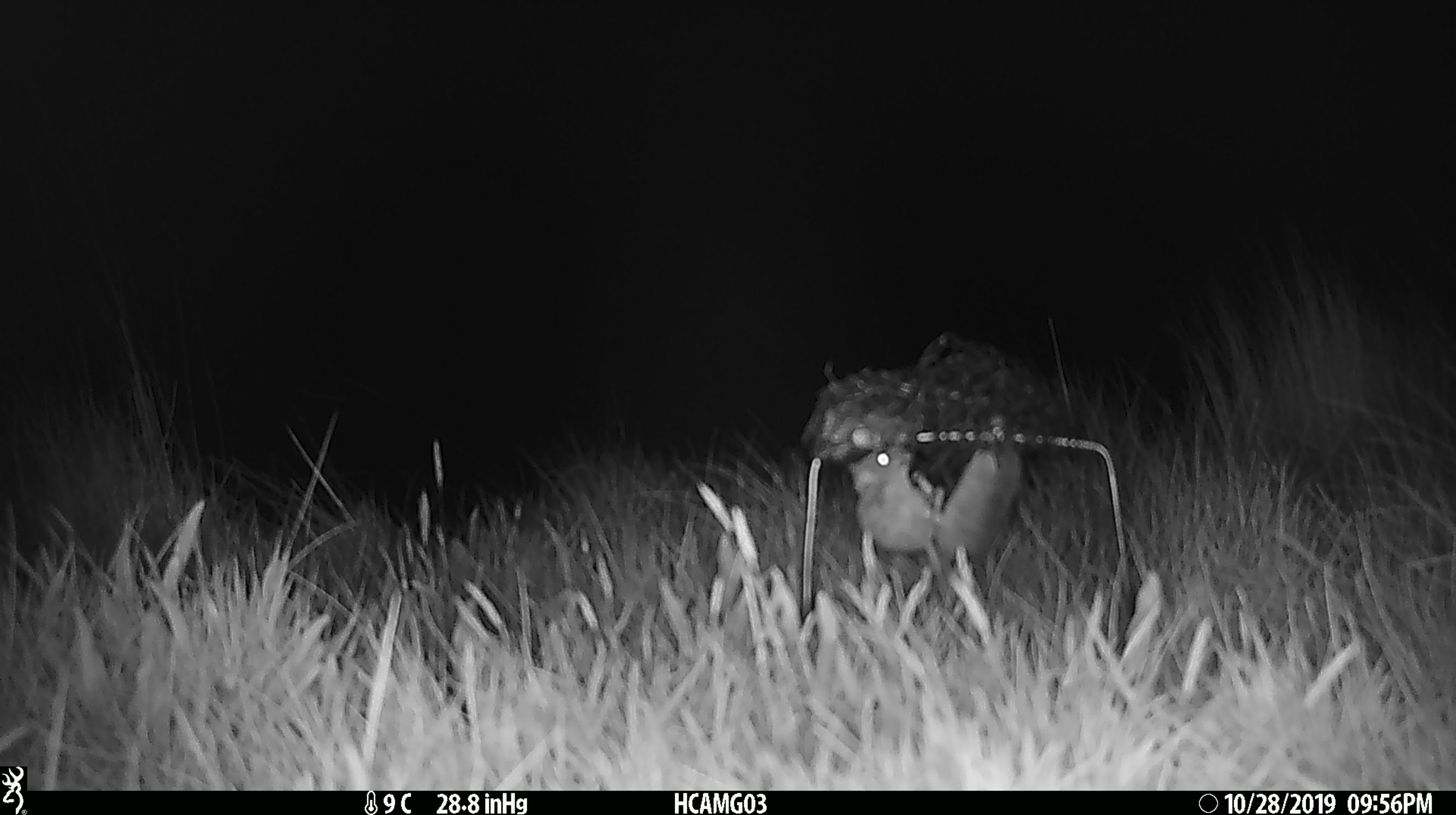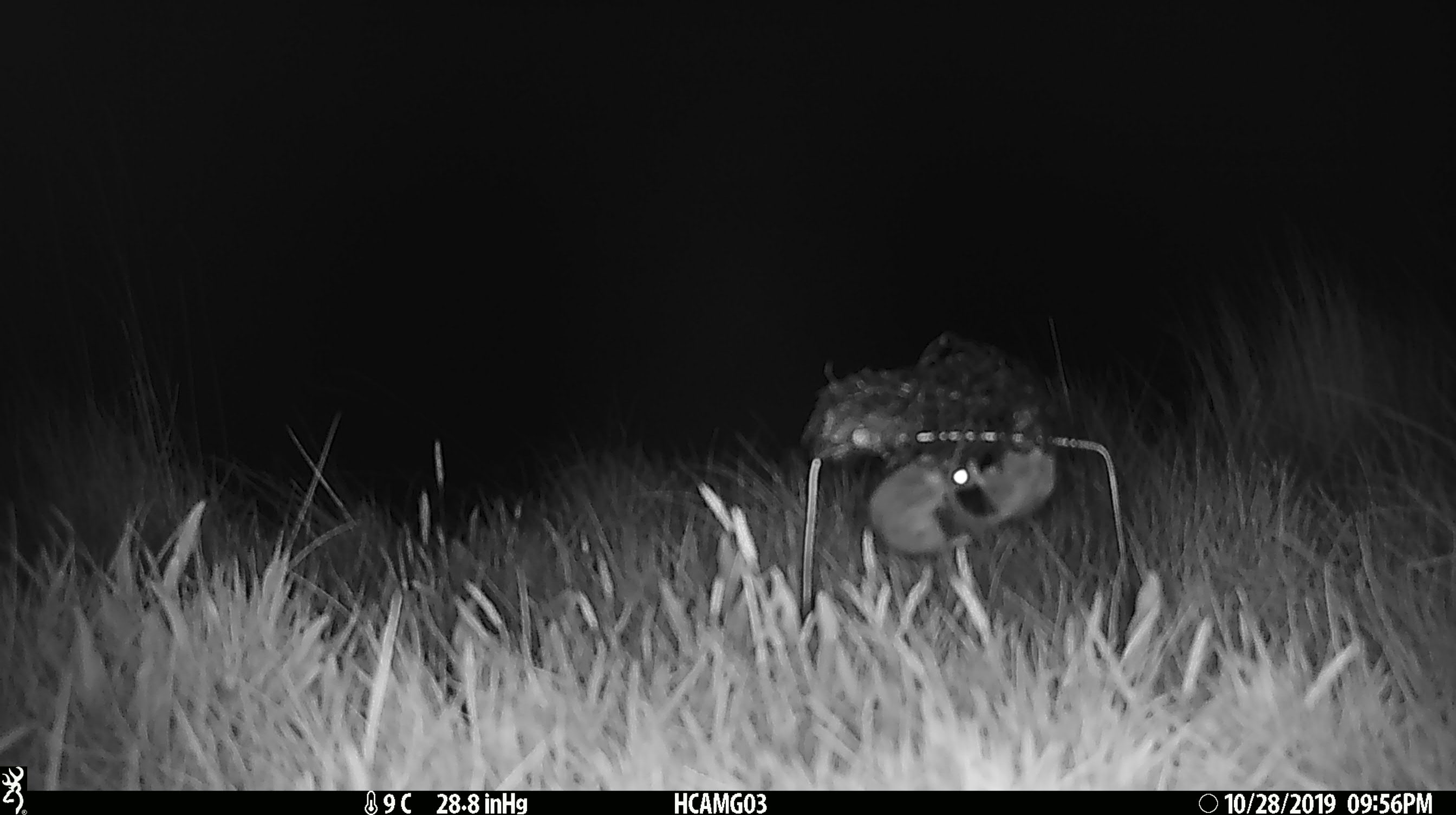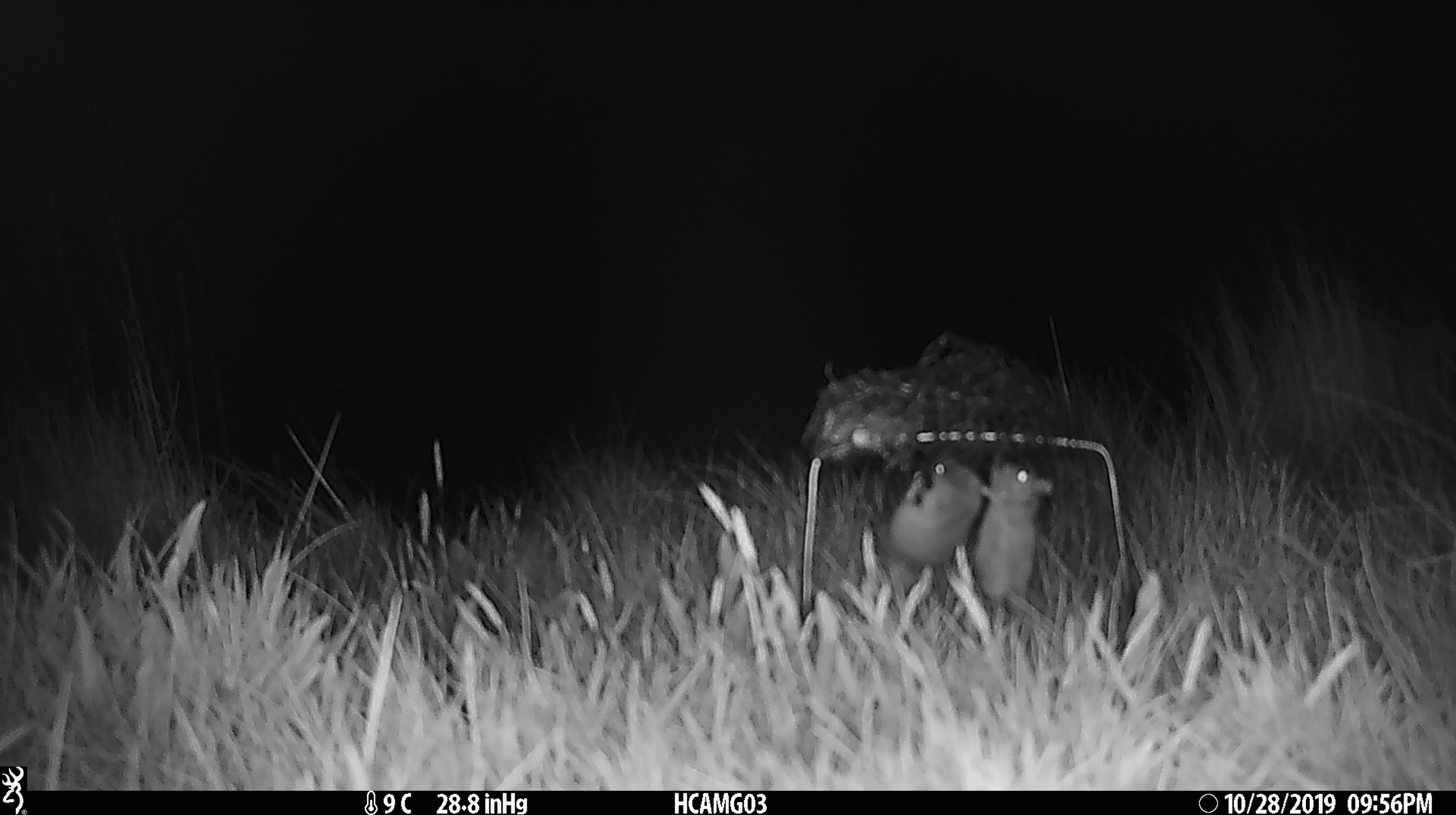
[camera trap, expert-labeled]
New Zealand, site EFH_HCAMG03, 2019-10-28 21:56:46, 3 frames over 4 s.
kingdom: Animalia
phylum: Chordata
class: Mammalia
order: Rodentia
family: Muridae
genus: Mus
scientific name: Mus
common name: mouse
Mouse (Mus).